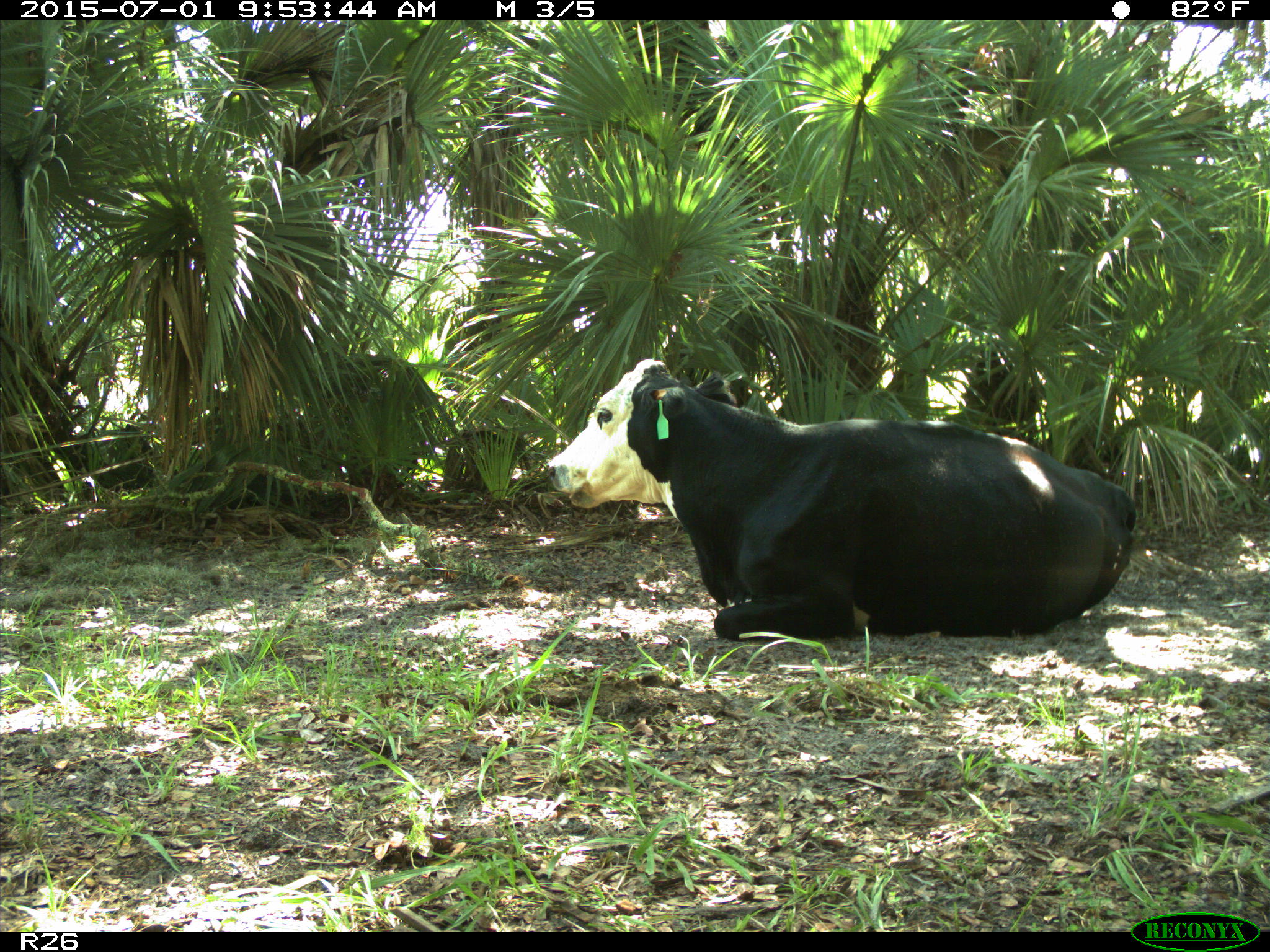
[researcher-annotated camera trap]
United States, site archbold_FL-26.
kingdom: Animalia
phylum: Chordata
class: Mammalia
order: Artiodactyla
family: Bovidae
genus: Bos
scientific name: Bos taurus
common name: domestic cow